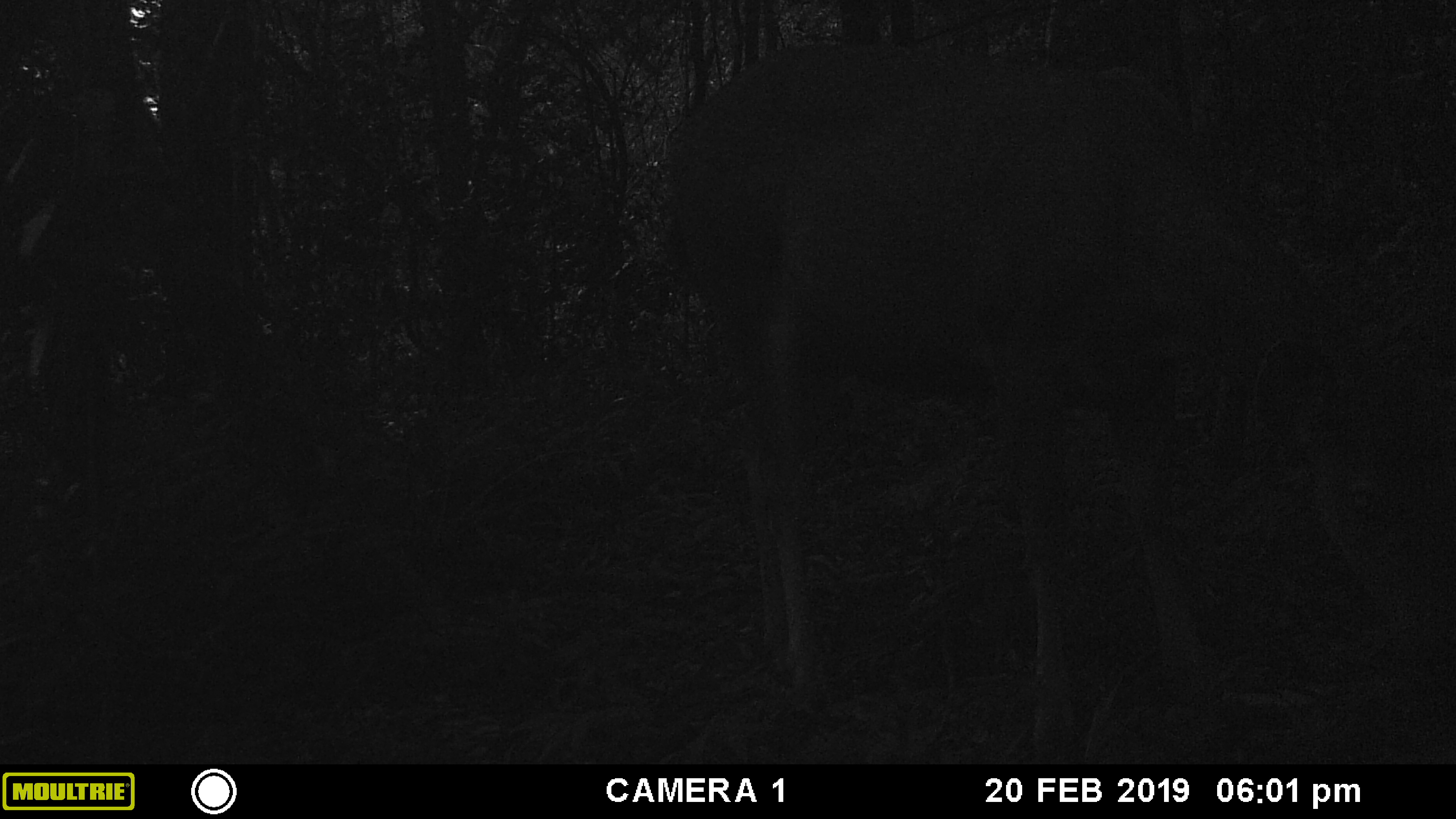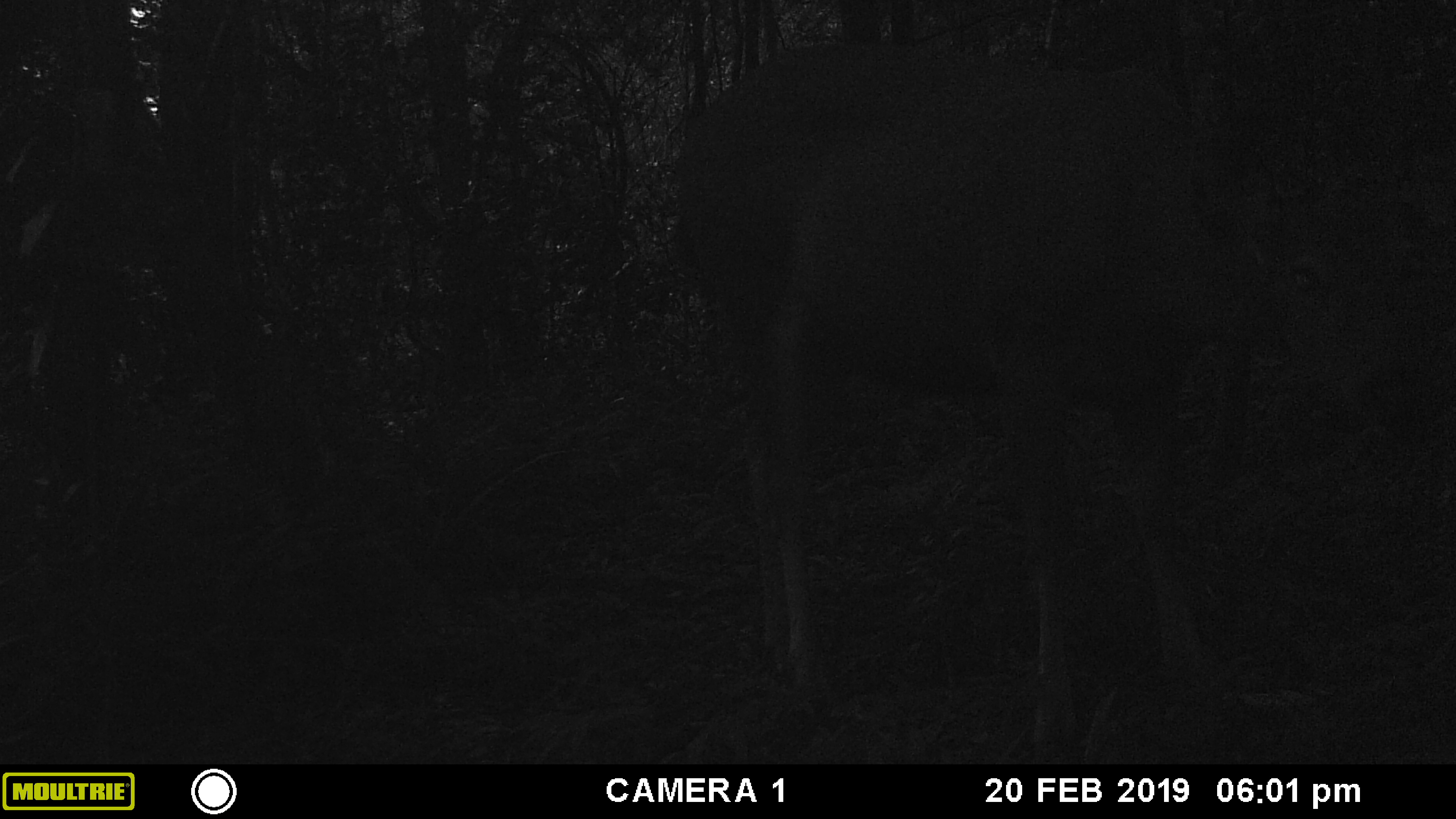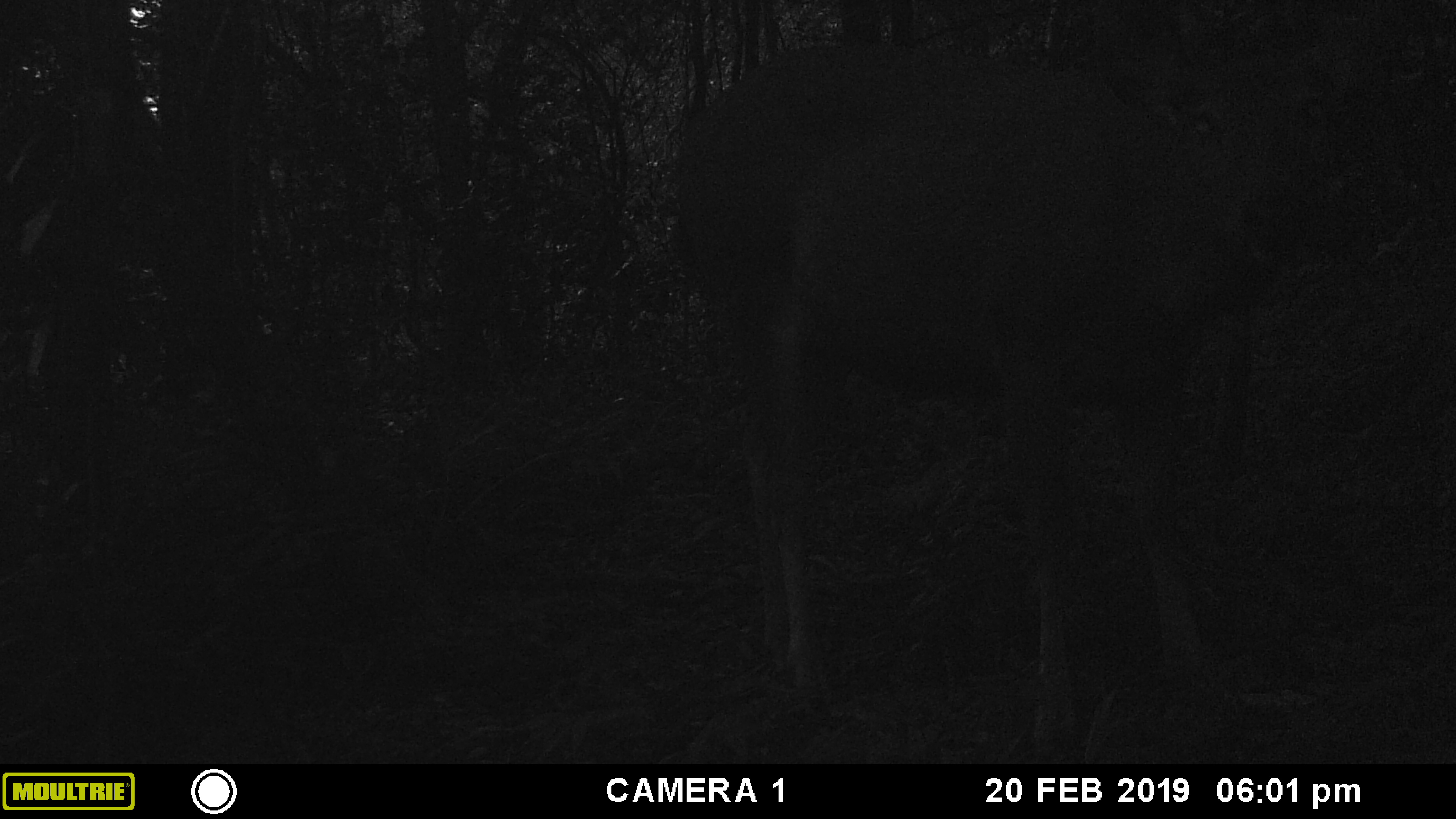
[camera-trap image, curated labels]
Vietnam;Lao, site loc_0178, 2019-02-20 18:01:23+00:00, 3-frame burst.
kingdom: Animalia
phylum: Chordata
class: Mammalia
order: Artiodactyla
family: Cervidae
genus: Rusa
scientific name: Rusa unicolor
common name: sambar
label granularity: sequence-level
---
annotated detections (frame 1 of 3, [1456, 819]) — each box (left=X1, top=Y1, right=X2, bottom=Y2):
sambar: (left=661, top=43, right=1456, bottom=764)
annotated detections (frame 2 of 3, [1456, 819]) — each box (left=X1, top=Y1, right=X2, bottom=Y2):
sambar: (left=667, top=42, right=1429, bottom=764)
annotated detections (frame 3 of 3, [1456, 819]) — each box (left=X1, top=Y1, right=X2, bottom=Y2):
sambar: (left=677, top=0, right=1350, bottom=764)